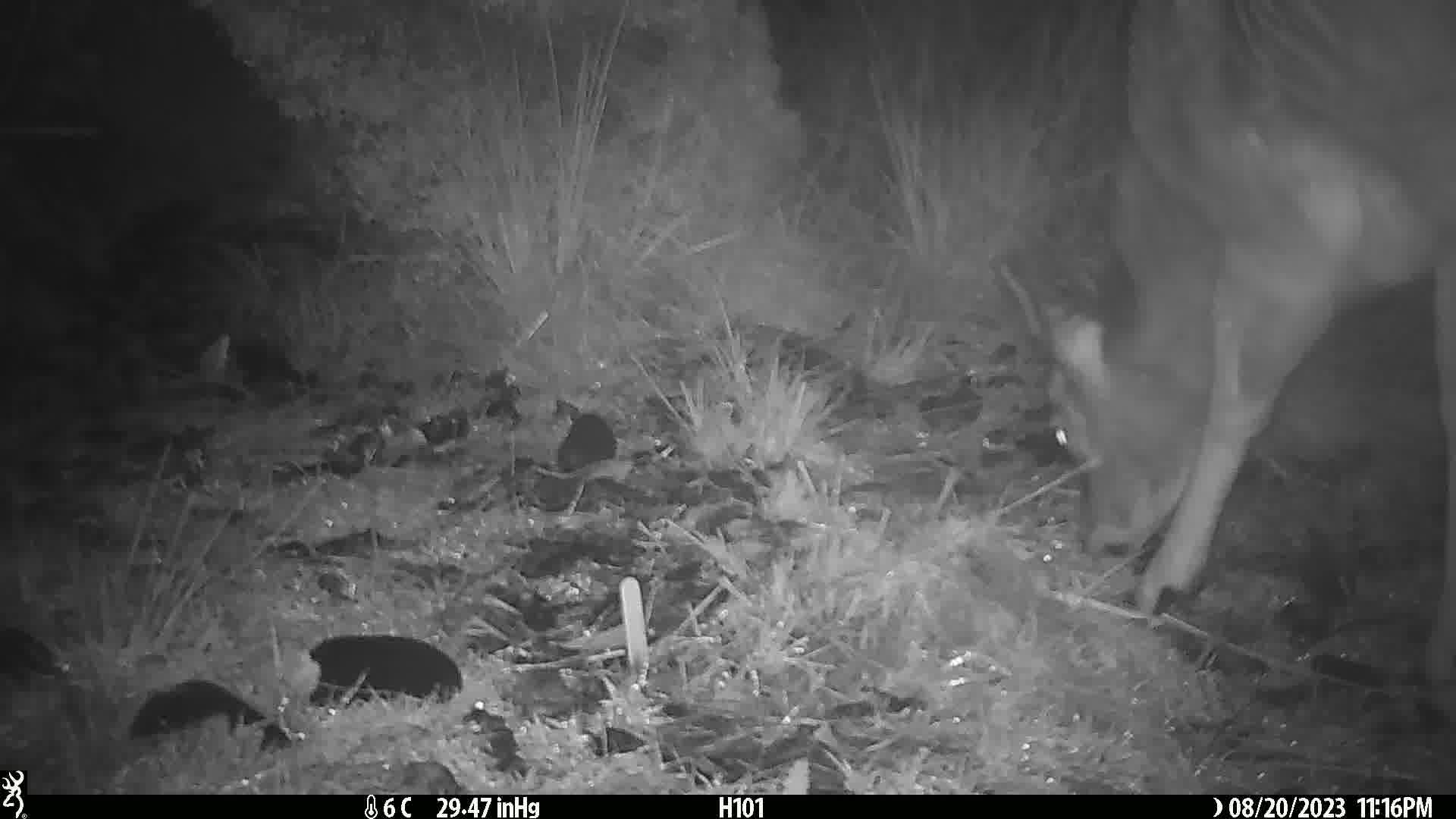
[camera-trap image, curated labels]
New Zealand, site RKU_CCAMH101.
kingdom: Animalia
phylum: Chordata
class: Mammalia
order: Artiodactyla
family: Cervidae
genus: Odocoileus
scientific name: Odocoileus virginianus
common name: white-tailed deer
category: white tailed deer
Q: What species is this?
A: White tailed deer (white-tailed deer) (Odocoileus virginianus).